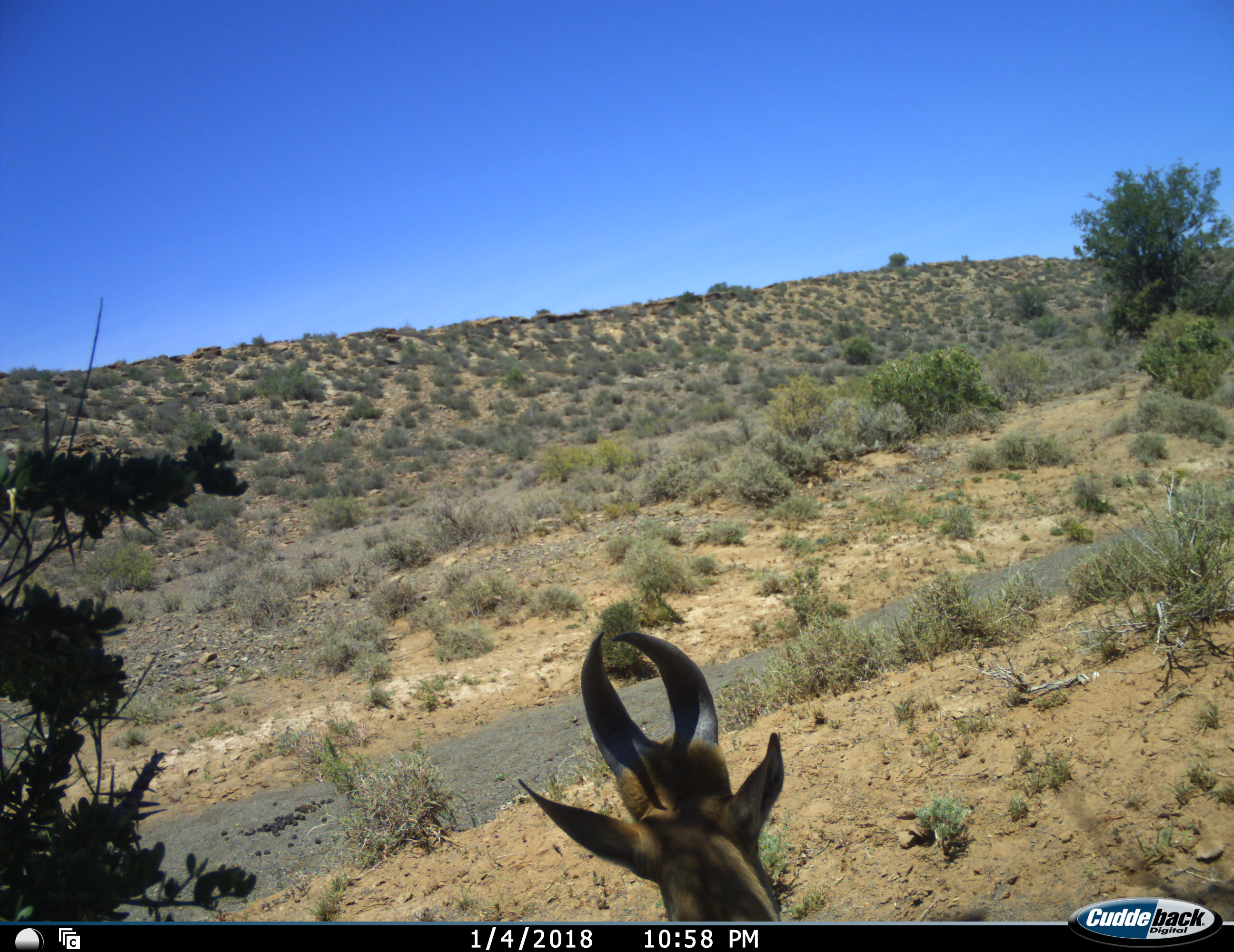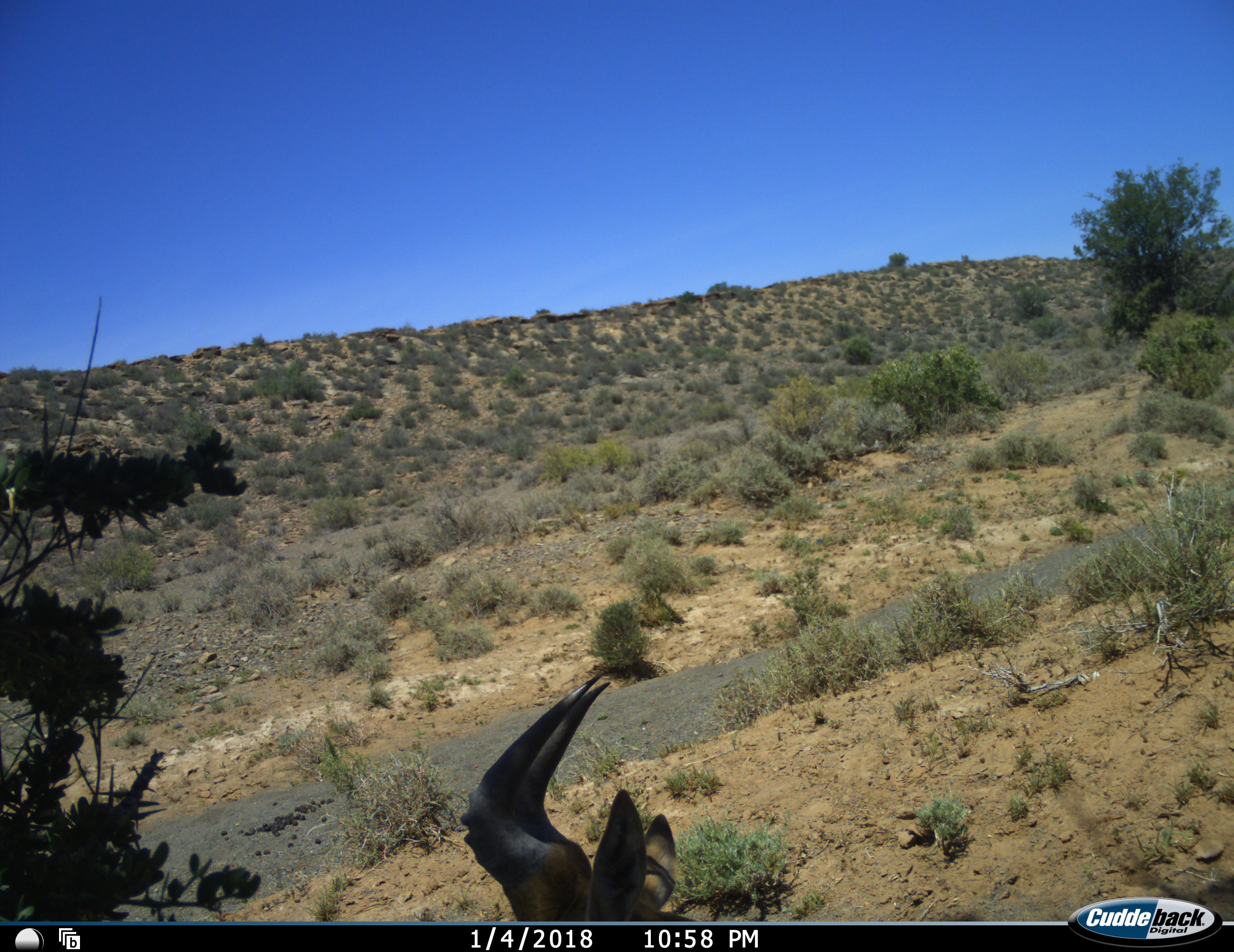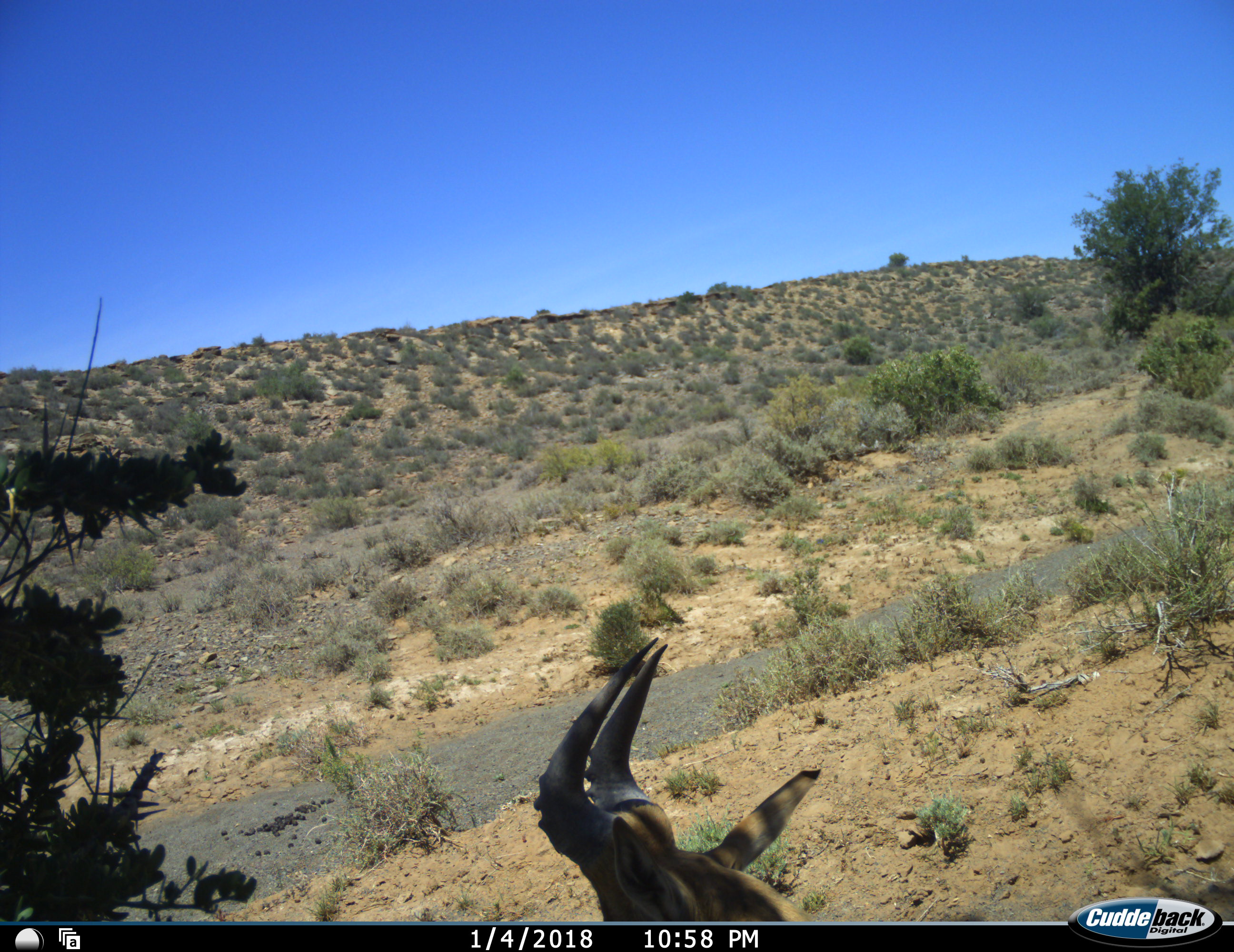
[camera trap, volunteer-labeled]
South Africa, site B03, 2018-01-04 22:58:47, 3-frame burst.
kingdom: Animalia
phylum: Chordata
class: Mammalia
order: Artiodactyla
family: Bovidae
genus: Alcelaphus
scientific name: Alcelaphus buselaphus caama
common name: red hartebeest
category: hartebeestred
Hartebeestred (red hartebeest) (Alcelaphus buselaphus caama), count 1. Behavior (volunteer vote fractions): standing 75%, resting 25%, moving 0%, interacting 0%. Young present (vote fraction): 0%. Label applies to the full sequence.